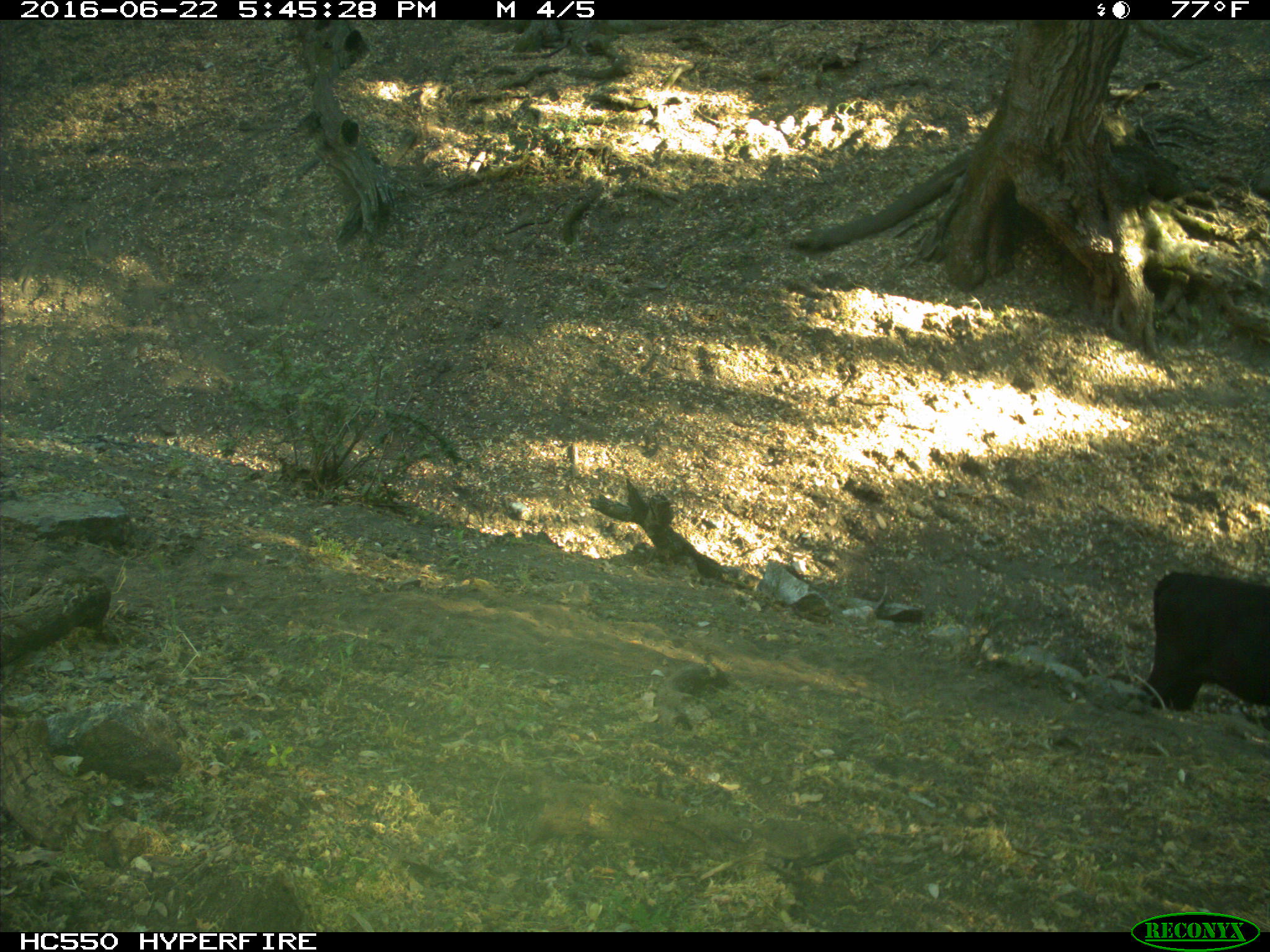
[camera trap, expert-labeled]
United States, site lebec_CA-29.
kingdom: Animalia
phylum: Chordata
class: Mammalia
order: Artiodactyla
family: Bovidae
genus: Bos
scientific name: Bos taurus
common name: domestic cow